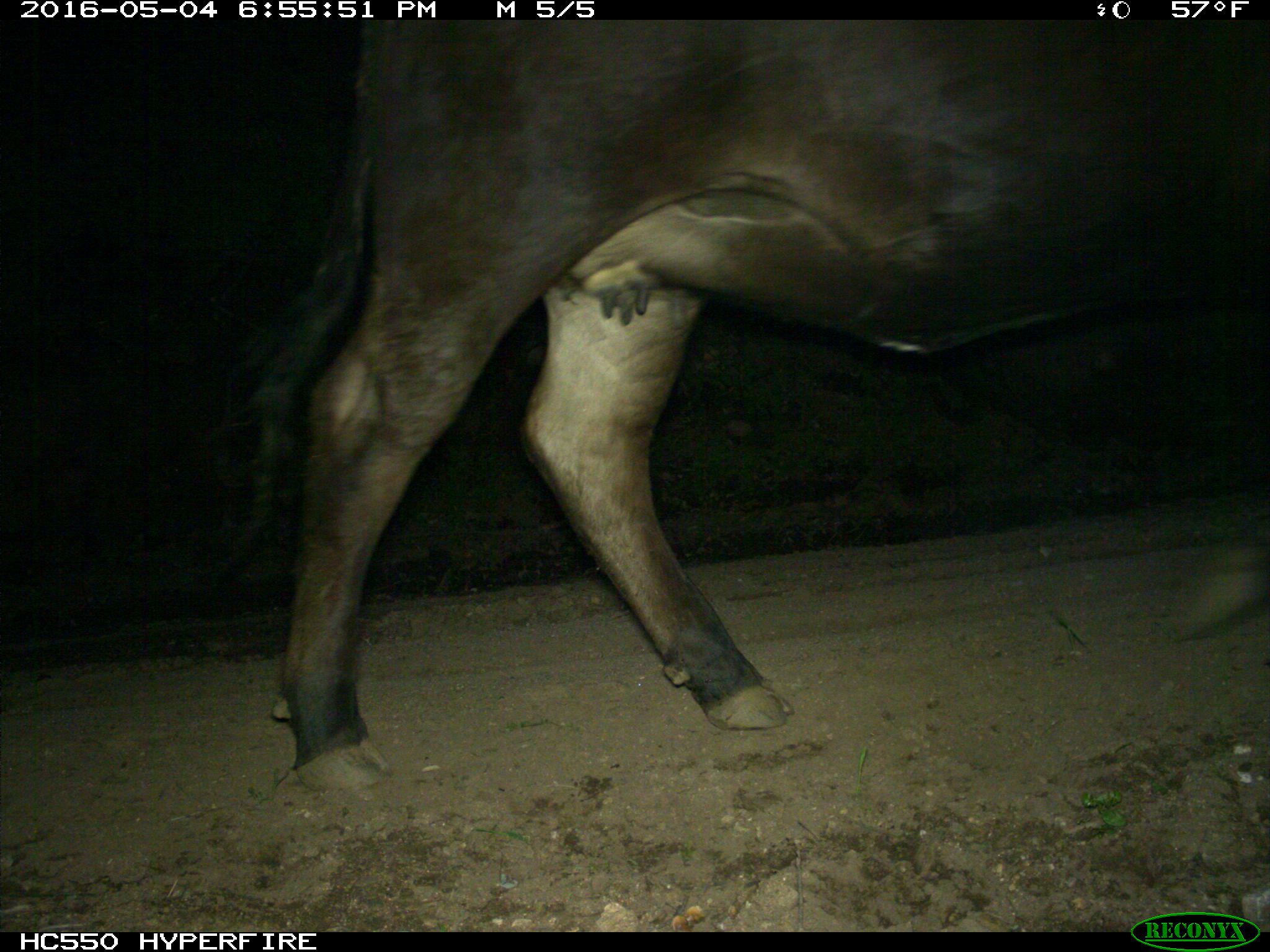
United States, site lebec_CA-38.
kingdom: Animalia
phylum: Chordata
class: Mammalia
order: Artiodactyla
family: Bovidae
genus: Bos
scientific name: Bos taurus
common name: domestic cow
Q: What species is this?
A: Bos taurus (domestic cow).